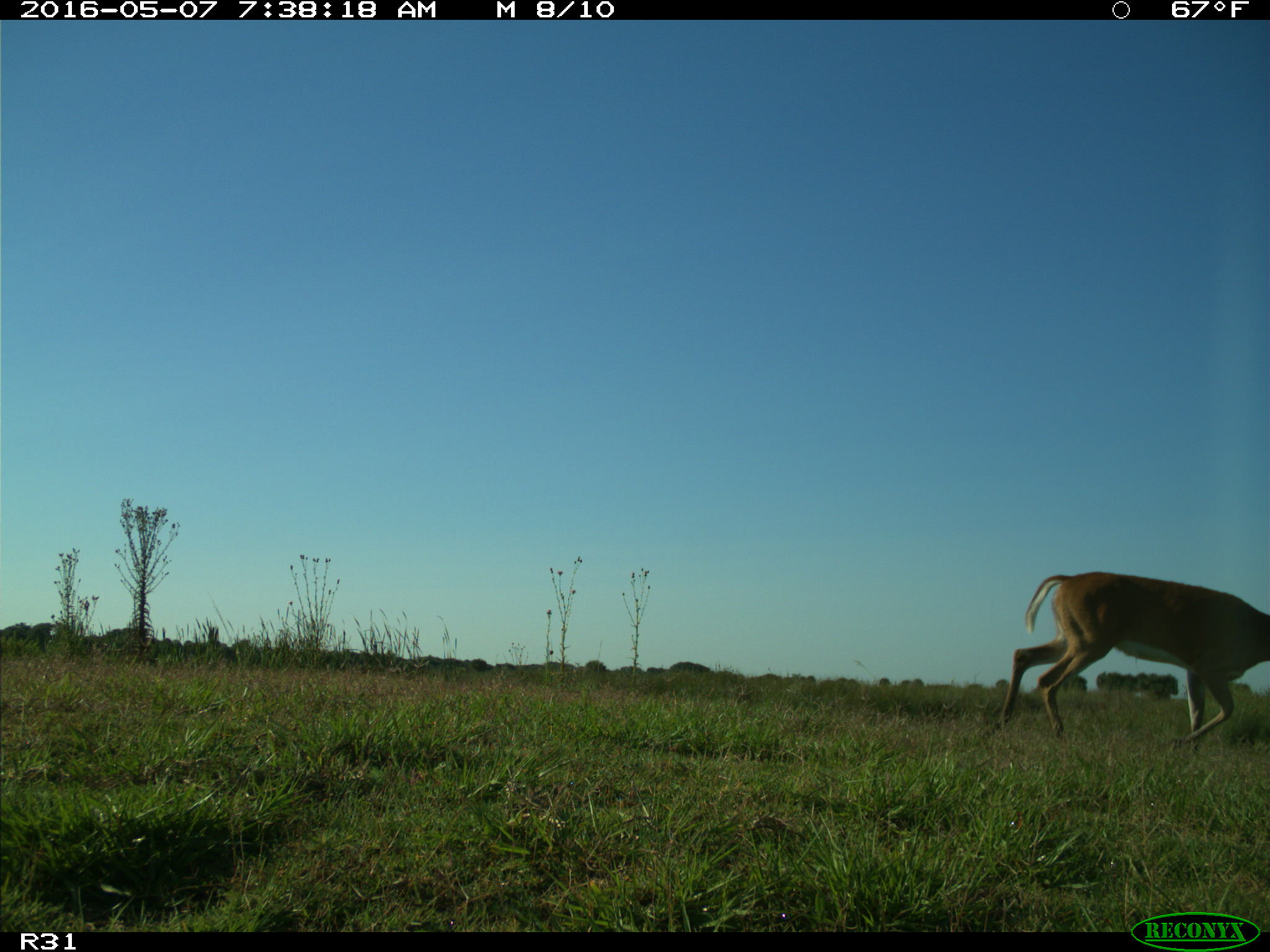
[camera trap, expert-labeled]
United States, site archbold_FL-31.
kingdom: Animalia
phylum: Chordata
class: Mammalia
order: Artiodactyla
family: Cervidae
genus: Odocoileus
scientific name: Odocoileus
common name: deer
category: unidentified deer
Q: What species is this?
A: Unidentified deer (deer) (Odocoileus).